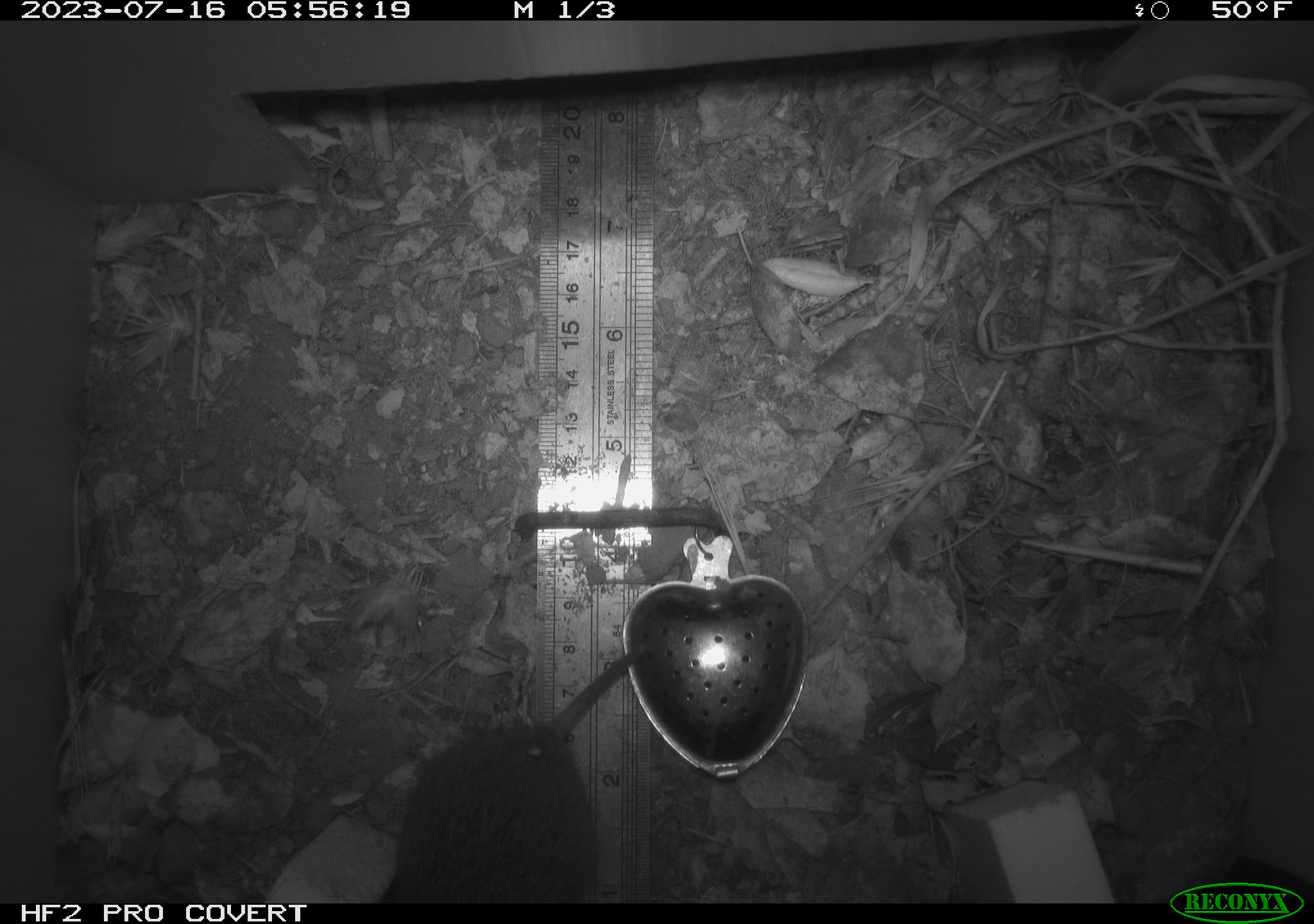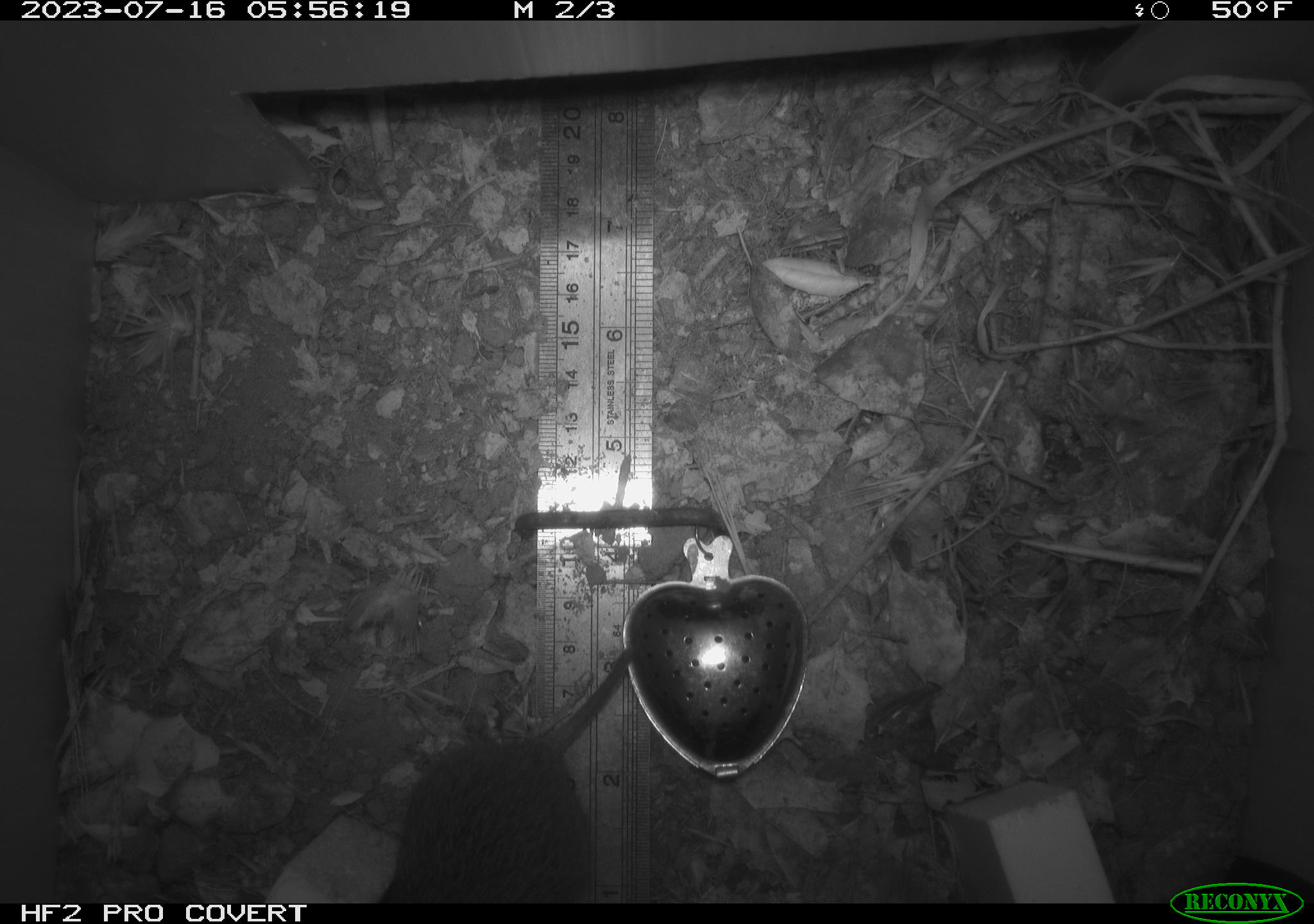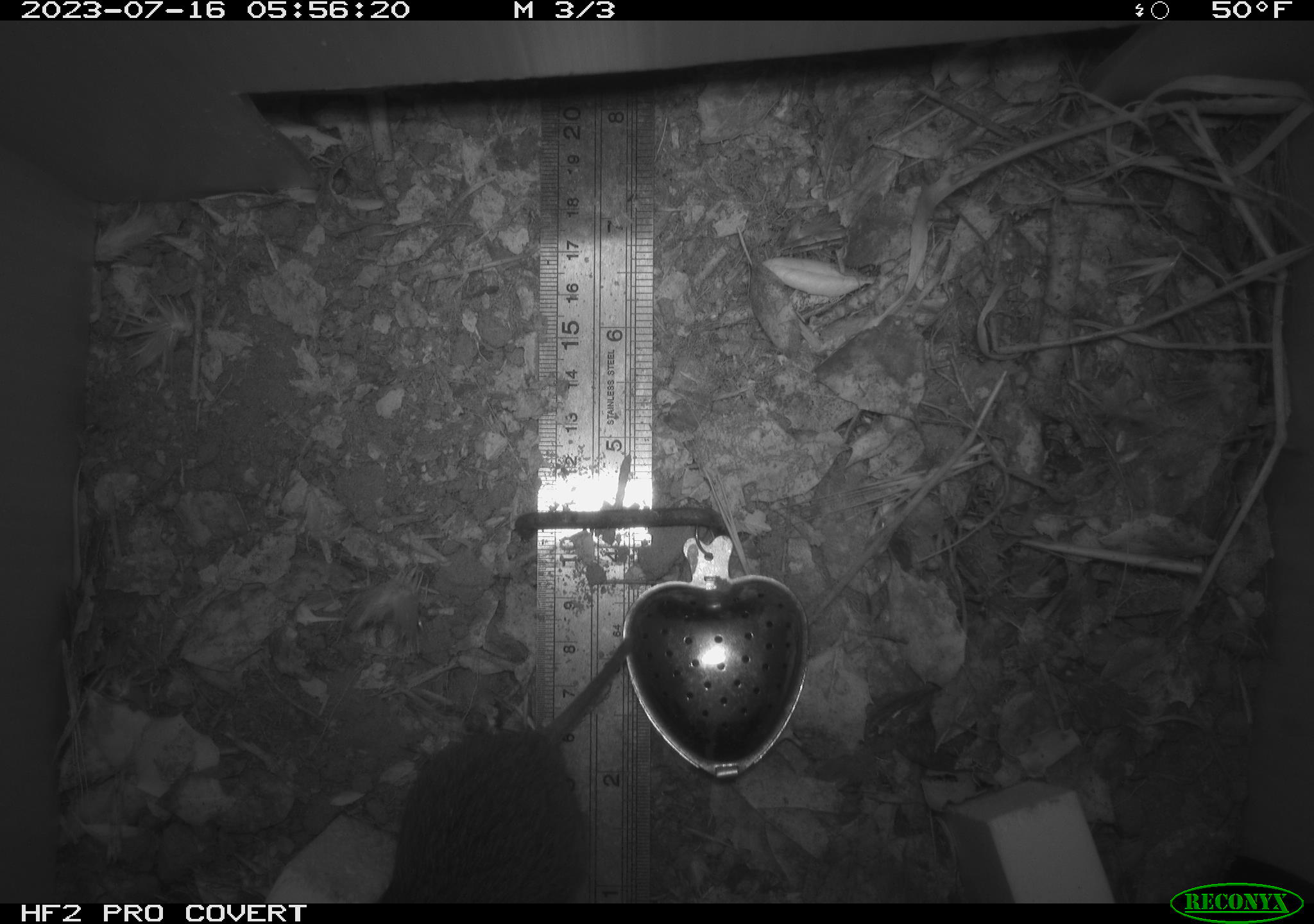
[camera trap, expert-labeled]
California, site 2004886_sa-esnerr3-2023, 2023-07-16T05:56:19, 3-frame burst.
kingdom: Animalia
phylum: Chordata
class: Mammalia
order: Rodentia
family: Cricetidae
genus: Microtus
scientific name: Microtus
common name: meadow vole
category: microtus species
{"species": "microtus species (meadow vole) (Microtus)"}